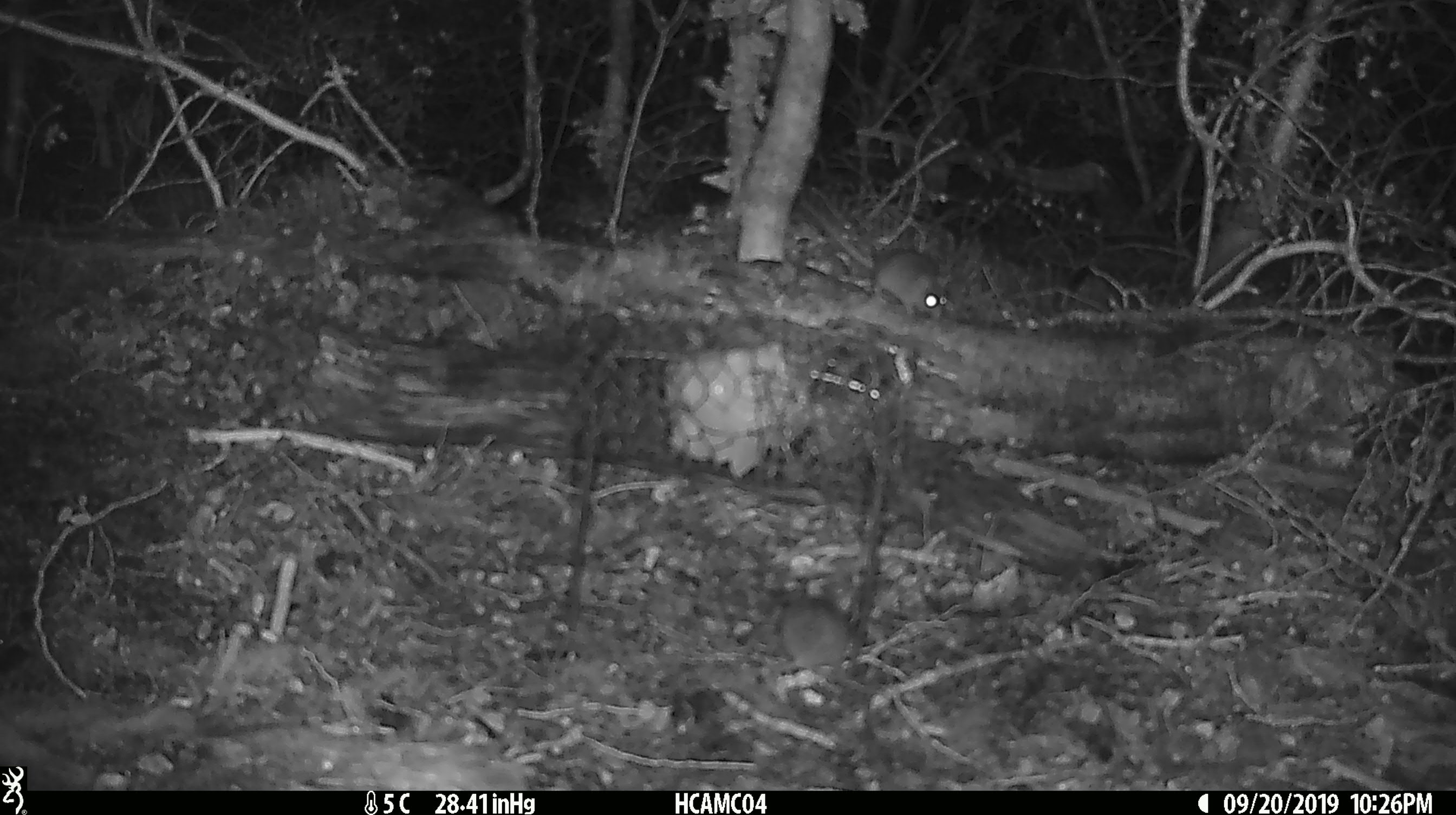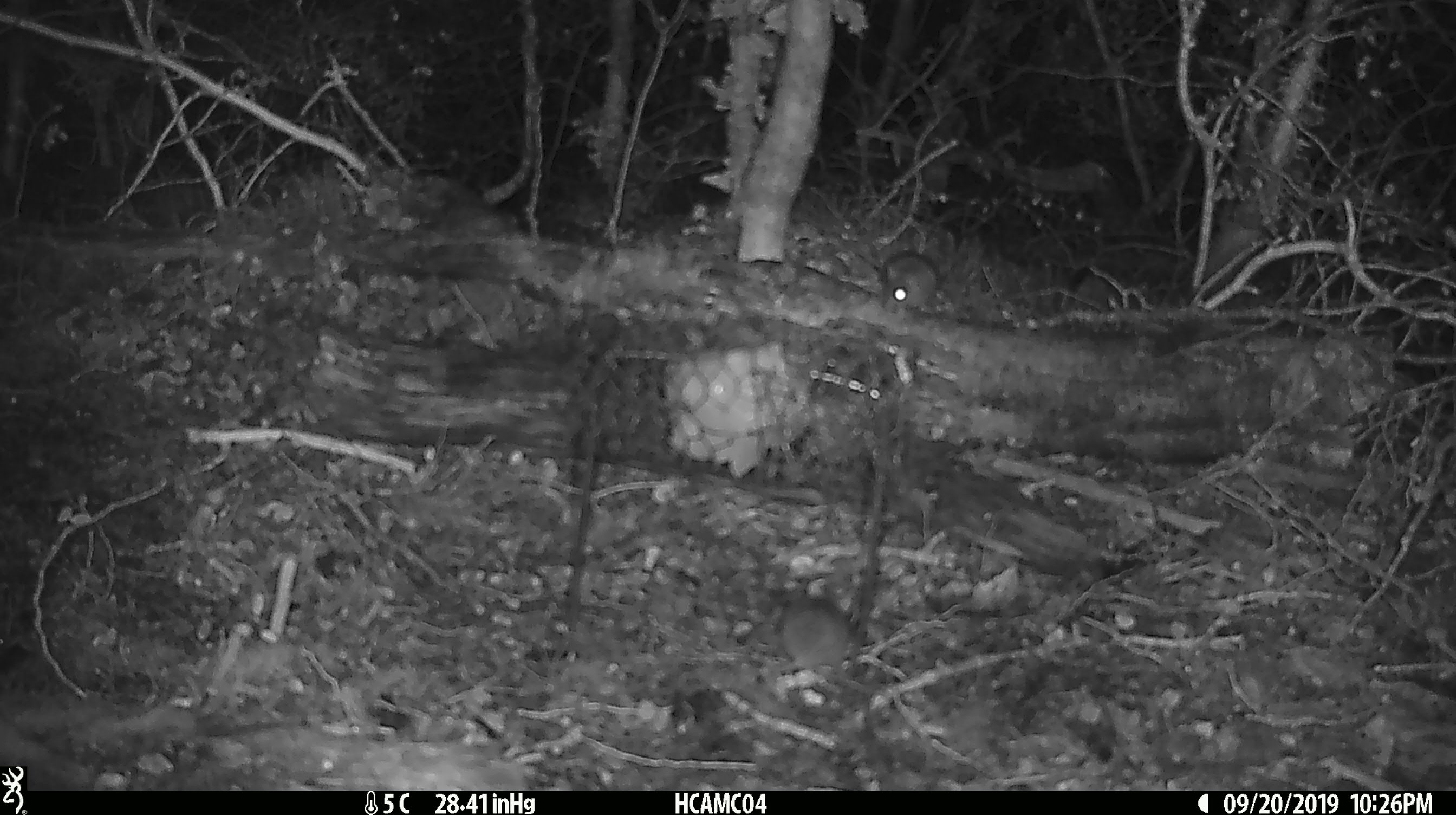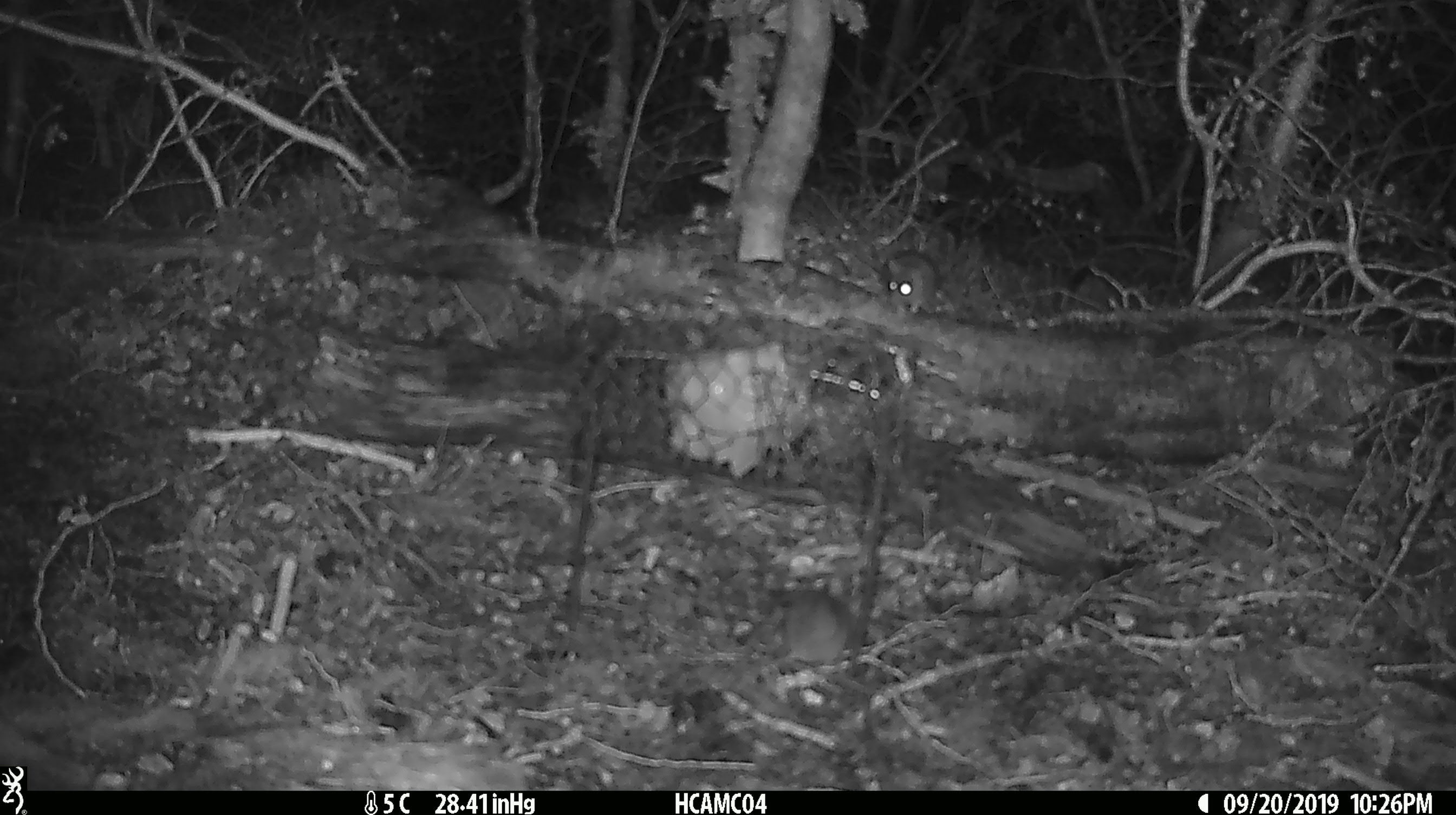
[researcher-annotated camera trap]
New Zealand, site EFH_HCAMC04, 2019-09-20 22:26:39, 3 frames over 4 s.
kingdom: Animalia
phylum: Chordata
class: Mammalia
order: Rodentia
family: Muridae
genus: Mus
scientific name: Mus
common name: mouse